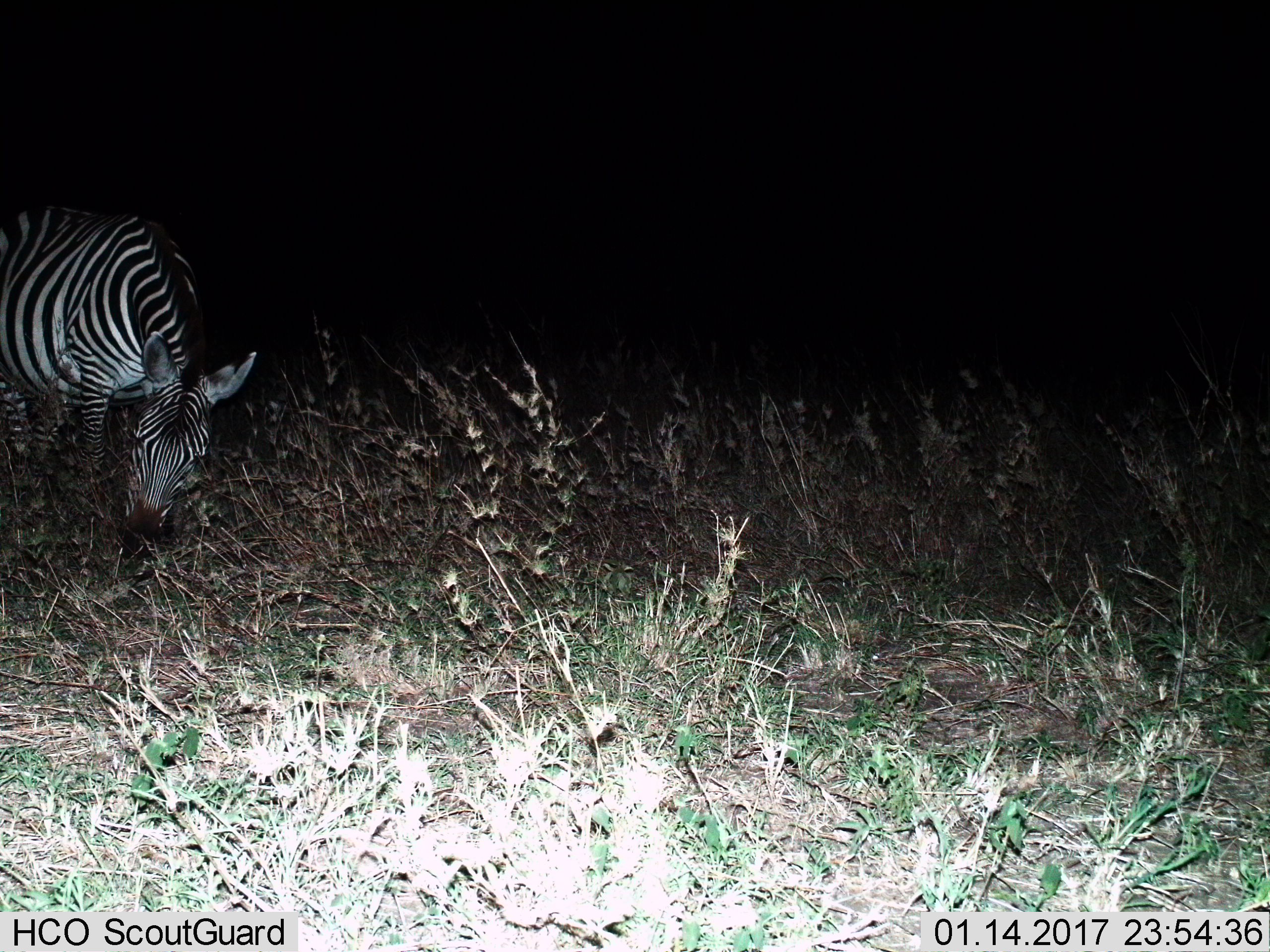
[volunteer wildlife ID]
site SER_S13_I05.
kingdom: Animalia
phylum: Chordata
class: Mammalia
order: Perissodactyla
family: Equidae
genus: Equus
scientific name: Equus quagga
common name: plains zebra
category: zebraplains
Zebraplains (plains zebra) (Equus quagga), count 1. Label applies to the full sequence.